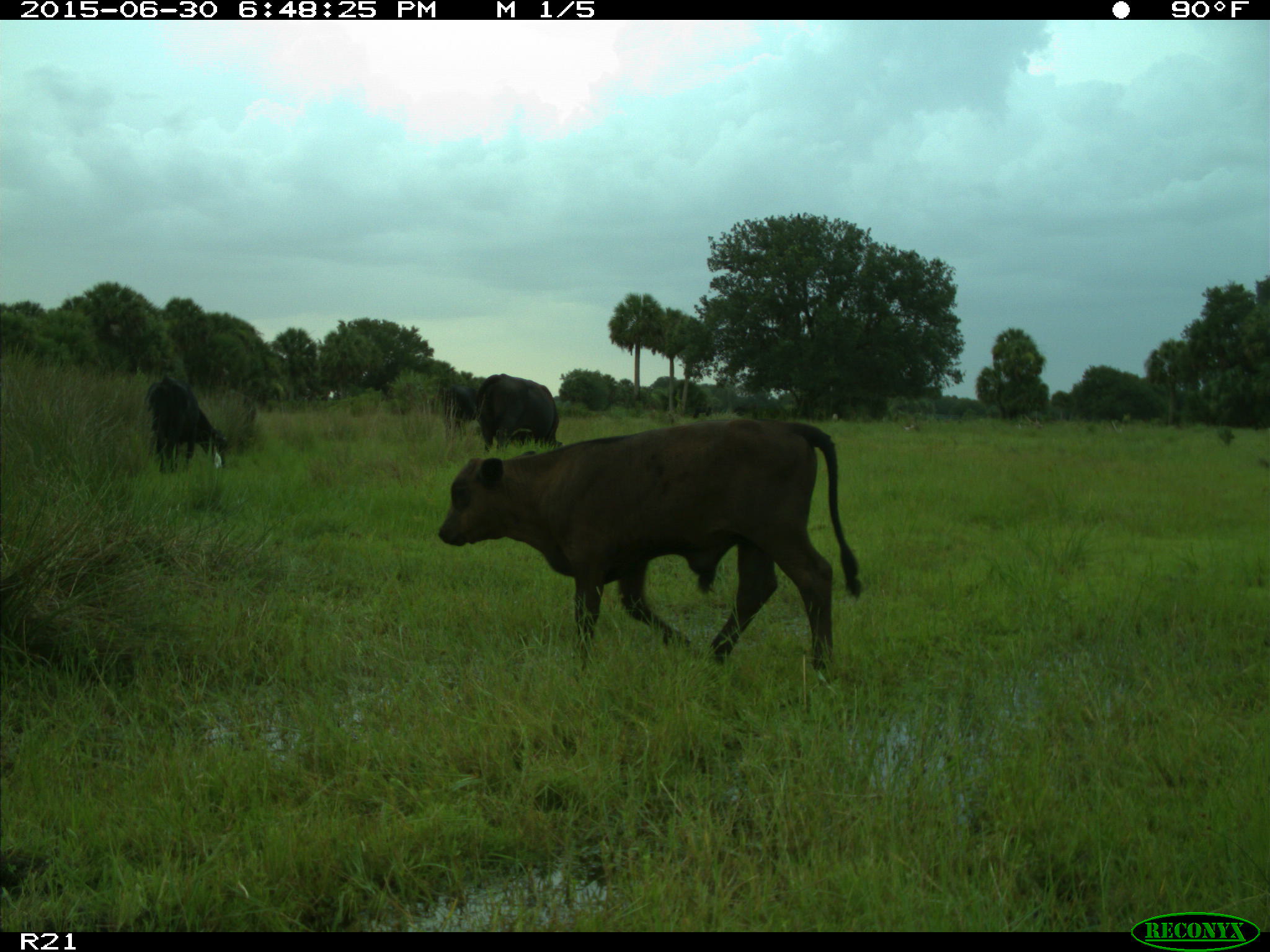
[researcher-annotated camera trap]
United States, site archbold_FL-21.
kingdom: Animalia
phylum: Chordata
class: Mammalia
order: Artiodactyla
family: Bovidae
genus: Bos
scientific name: Bos taurus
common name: domestic cow